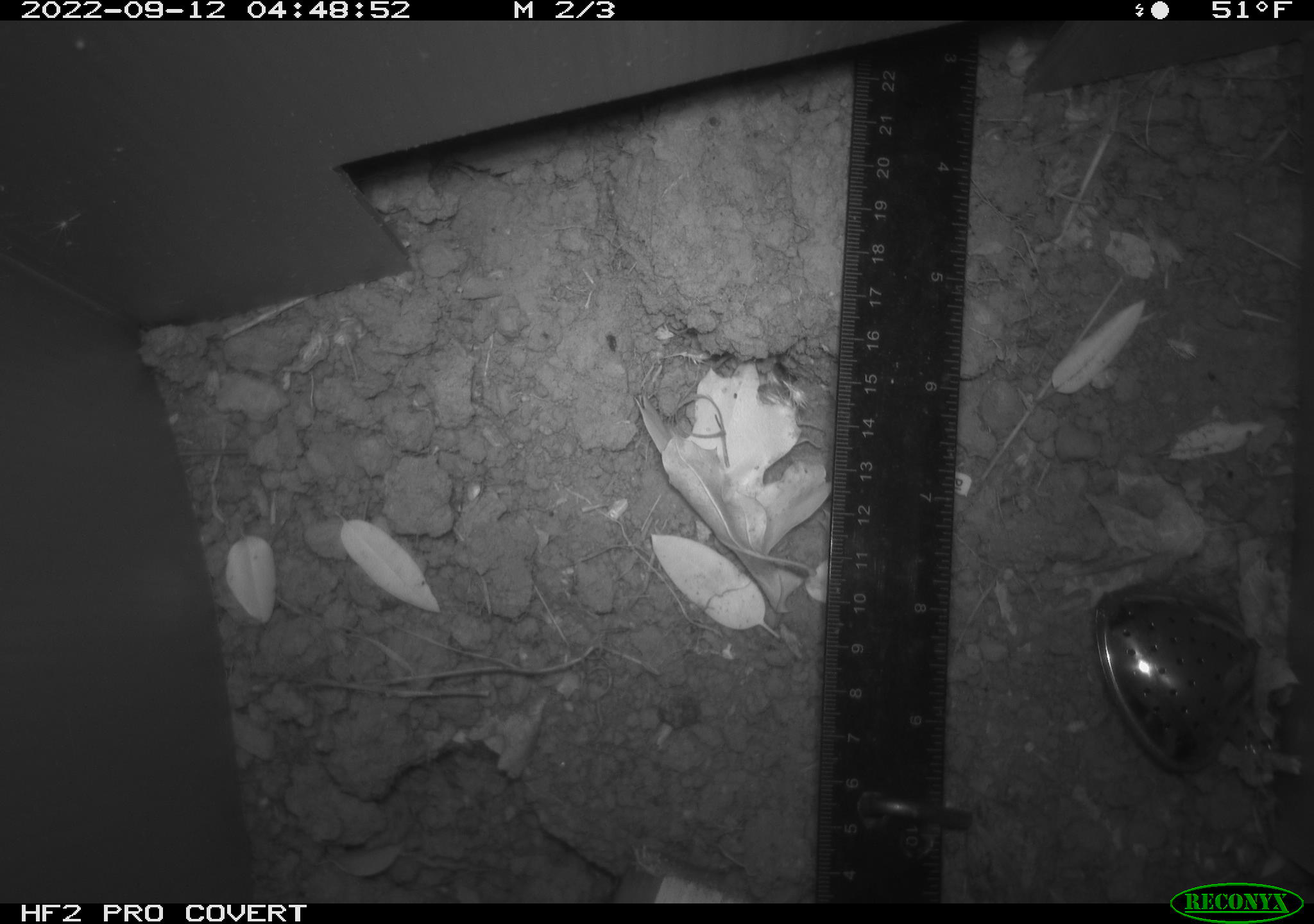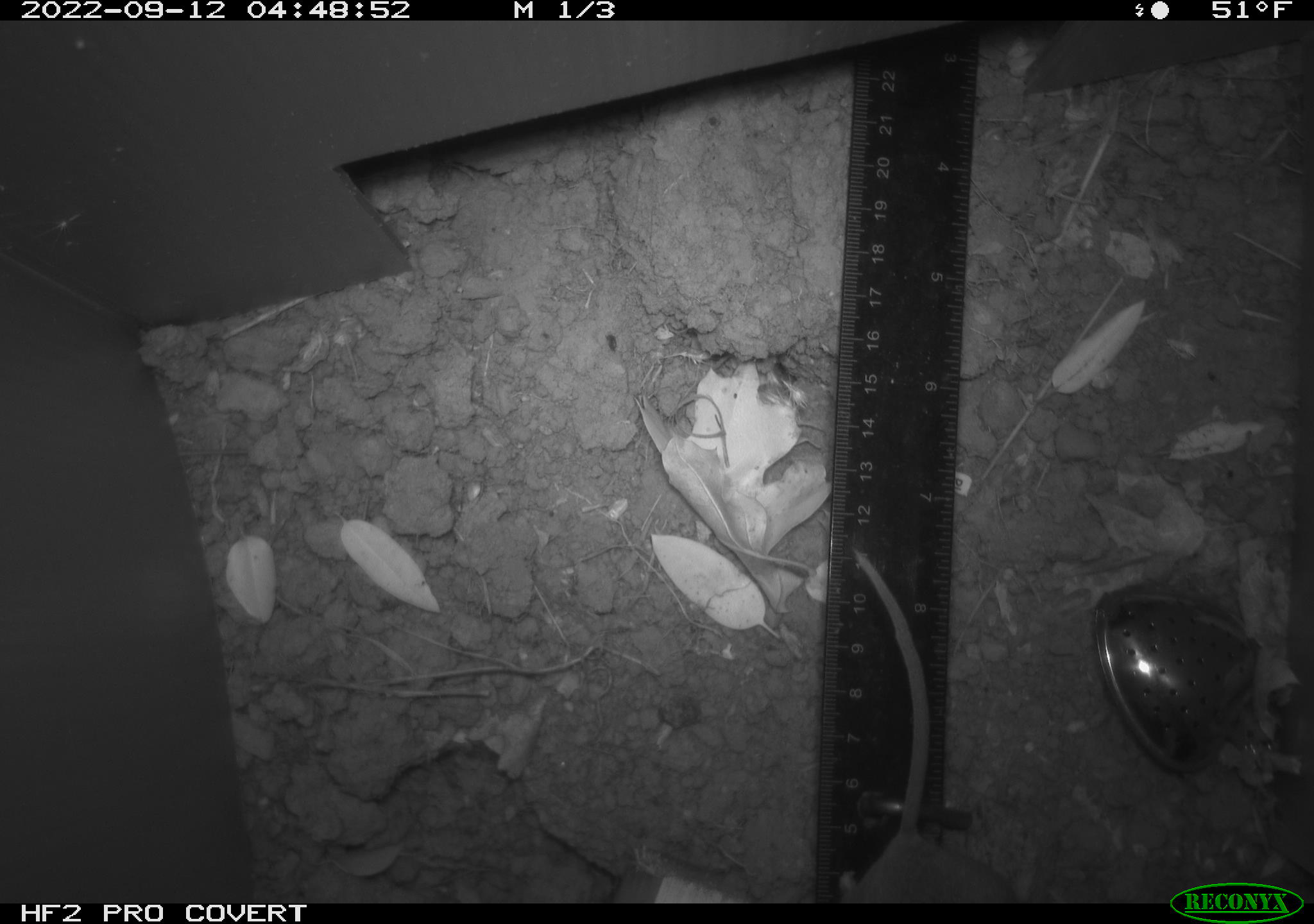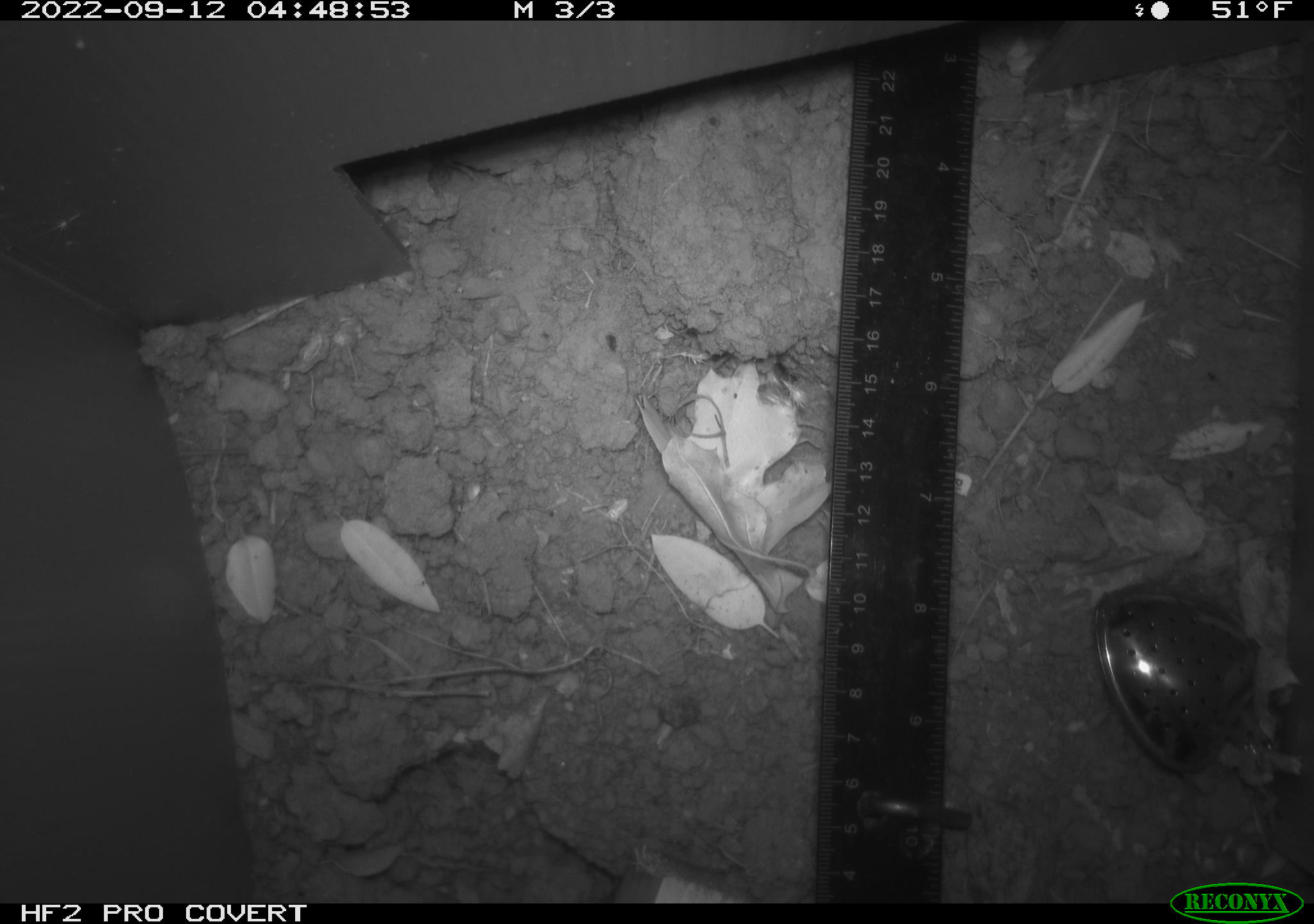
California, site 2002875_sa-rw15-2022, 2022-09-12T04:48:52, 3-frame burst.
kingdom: Animalia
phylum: Chordata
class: Mammalia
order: Rodentia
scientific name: Rodentia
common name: rodent